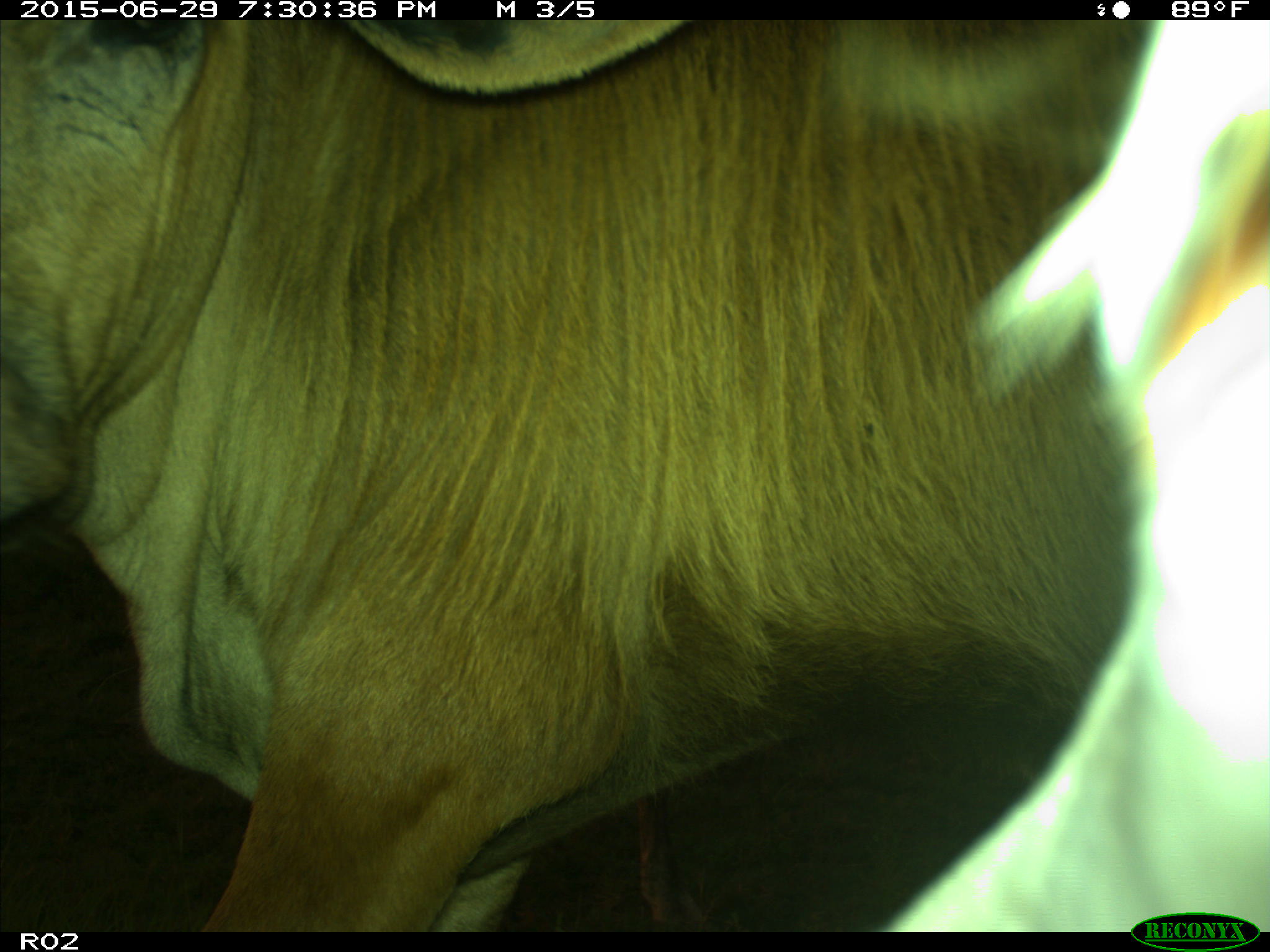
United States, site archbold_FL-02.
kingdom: Animalia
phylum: Chordata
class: Mammalia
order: Artiodactyla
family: Bovidae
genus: Bos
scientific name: Bos taurus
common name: domestic cow